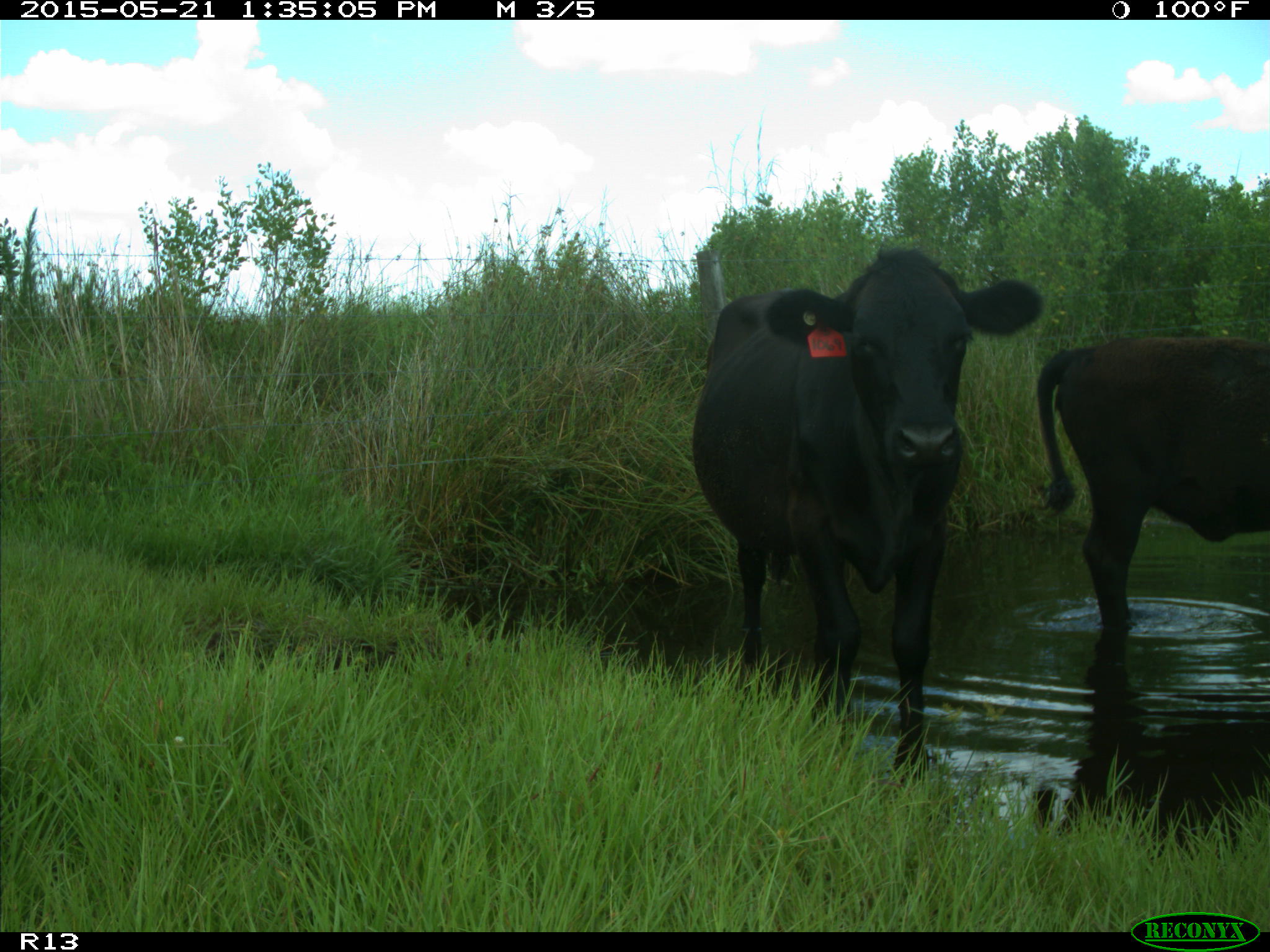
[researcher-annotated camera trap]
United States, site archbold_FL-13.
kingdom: Animalia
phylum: Chordata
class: Mammalia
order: Artiodactyla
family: Bovidae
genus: Bos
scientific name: Bos taurus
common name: domestic cow